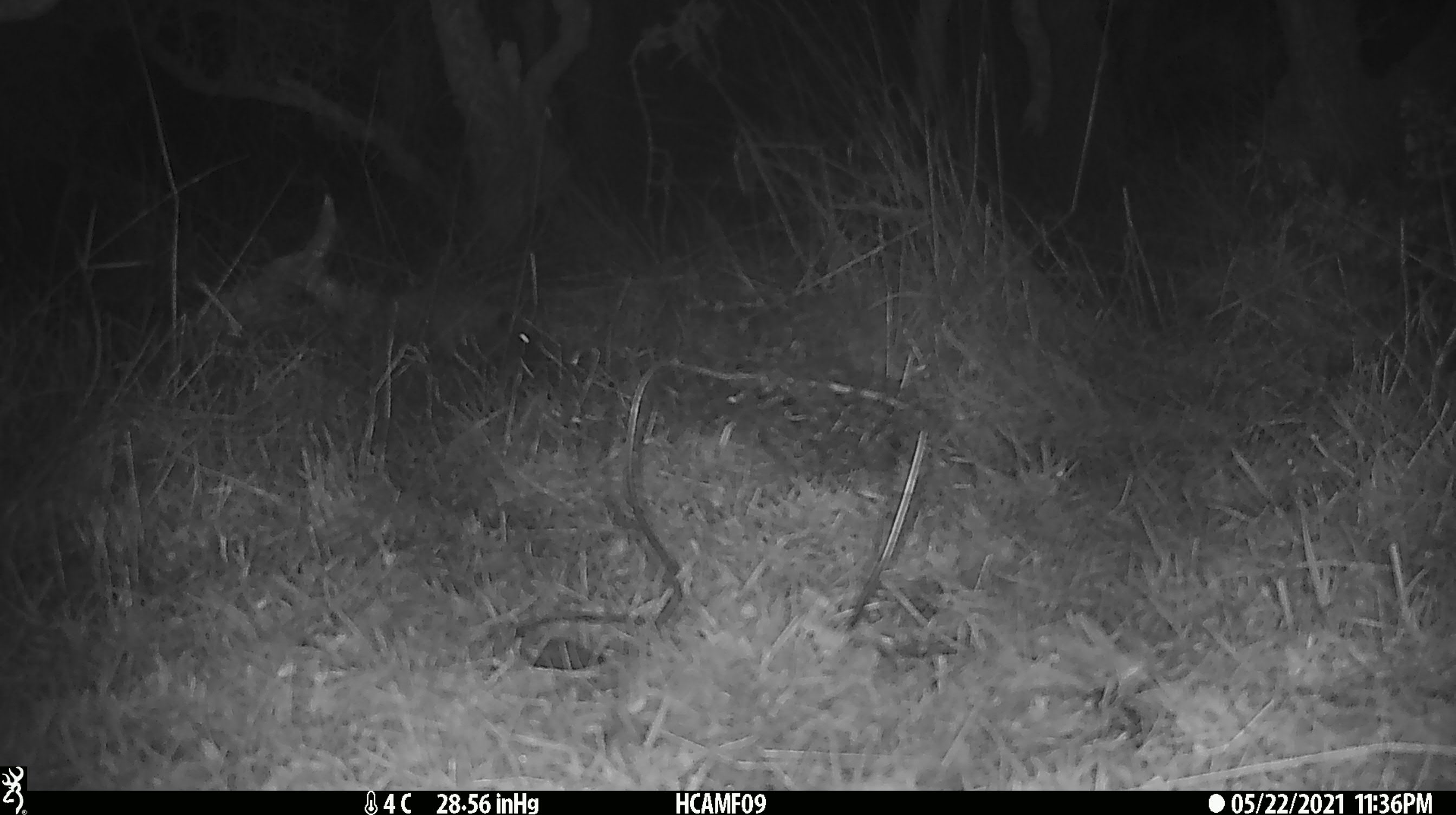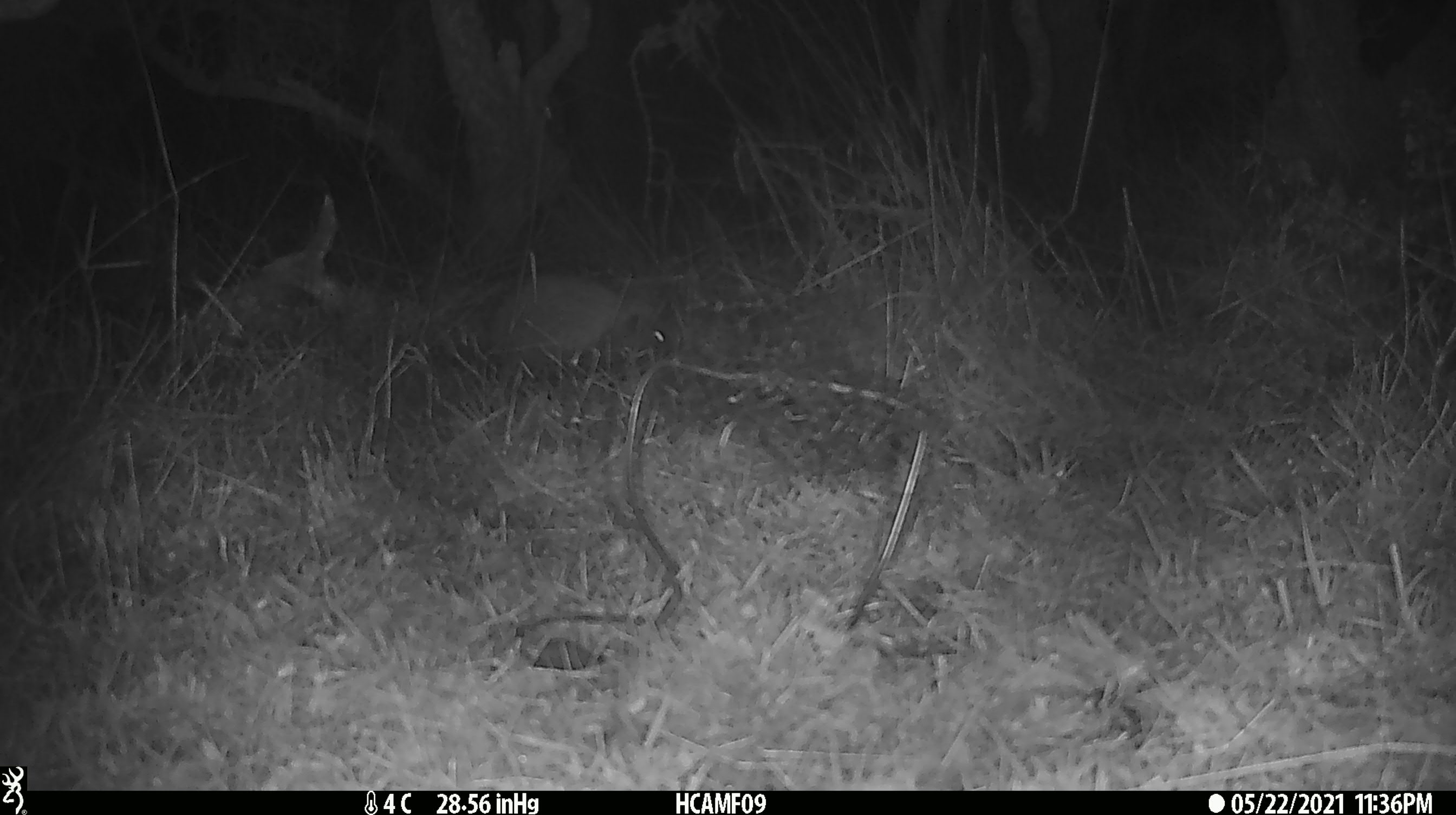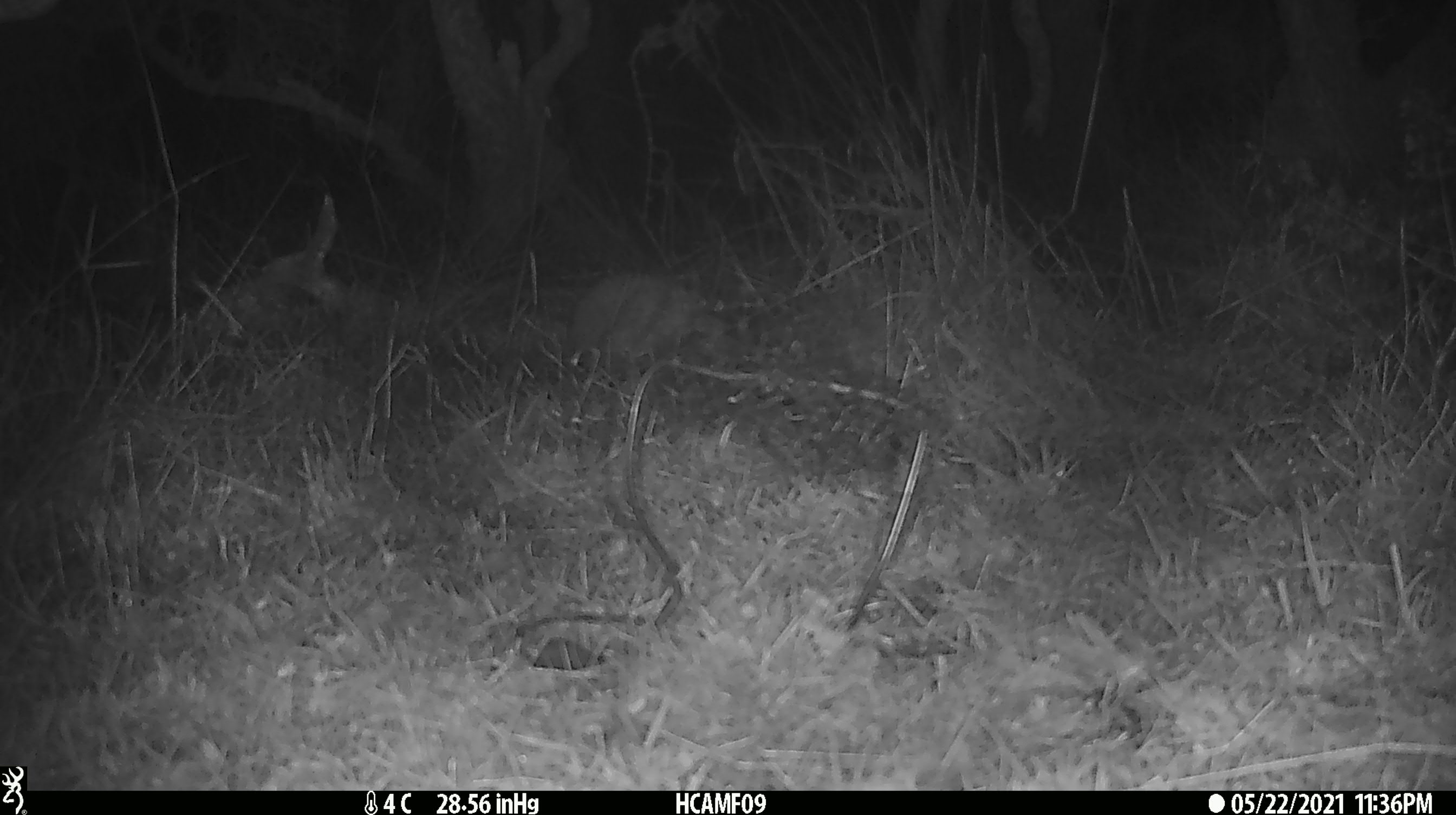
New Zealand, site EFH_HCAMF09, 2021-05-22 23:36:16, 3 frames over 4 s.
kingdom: Animalia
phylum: Chordata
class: Mammalia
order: Eulipotyphla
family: Erinaceidae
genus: Erinaceus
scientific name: Erinaceus europaeus europaeus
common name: european hedgehog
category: hedgehog